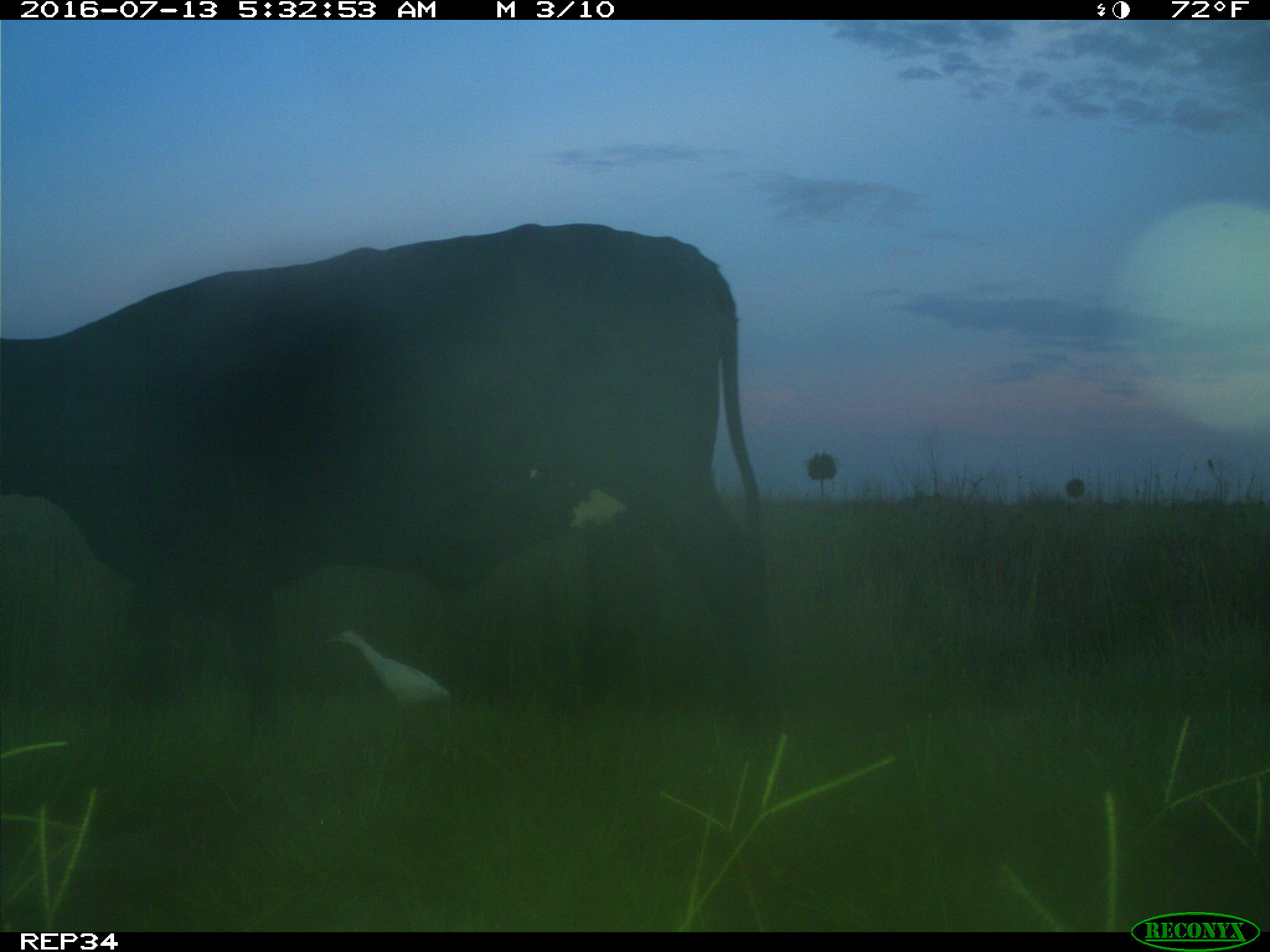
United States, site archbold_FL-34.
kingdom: Animalia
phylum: Chordata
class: Mammalia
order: Artiodactyla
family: Bovidae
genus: Bos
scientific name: Bos taurus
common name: domestic cow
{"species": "Bos taurus (domestic cow)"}